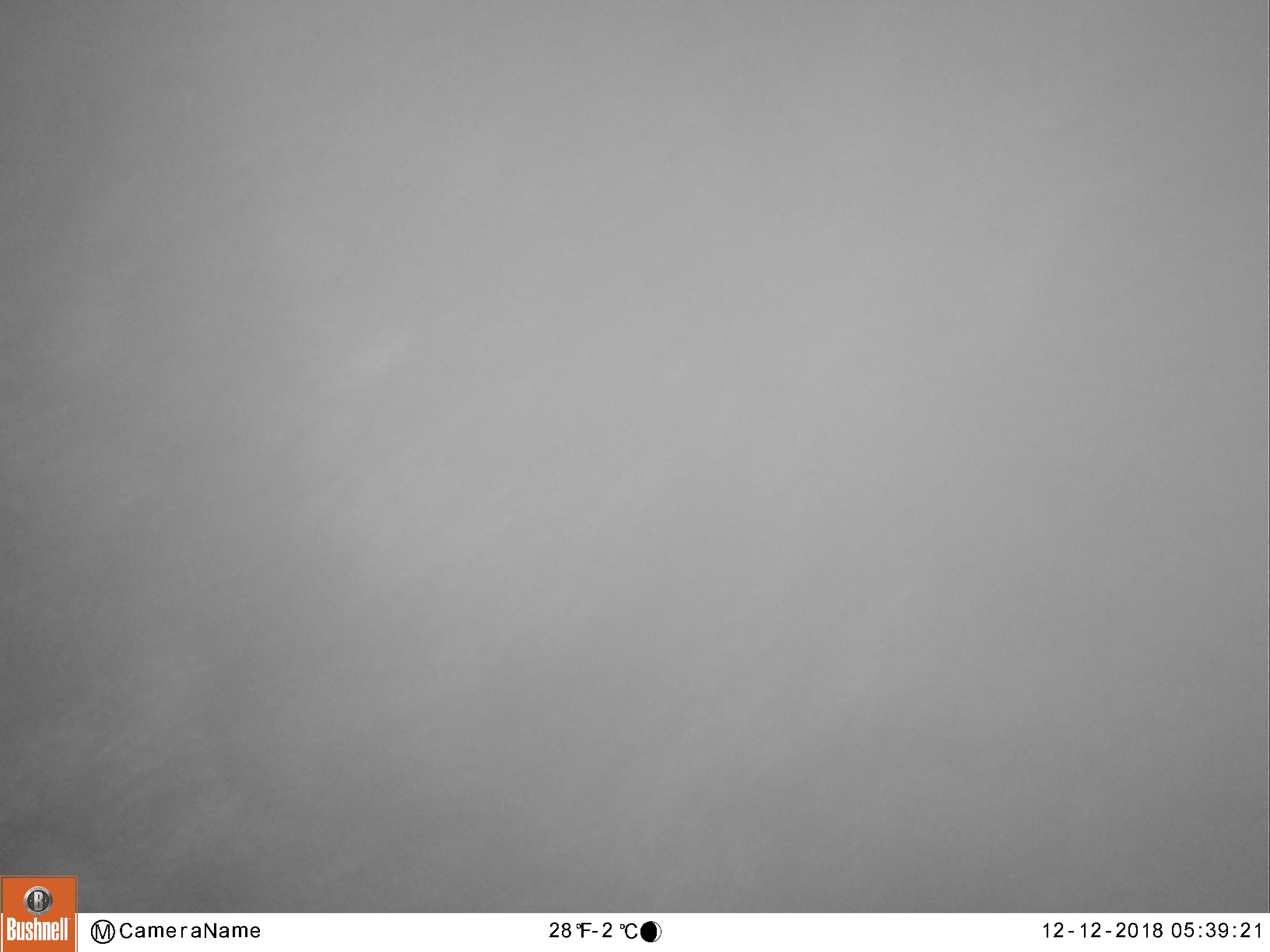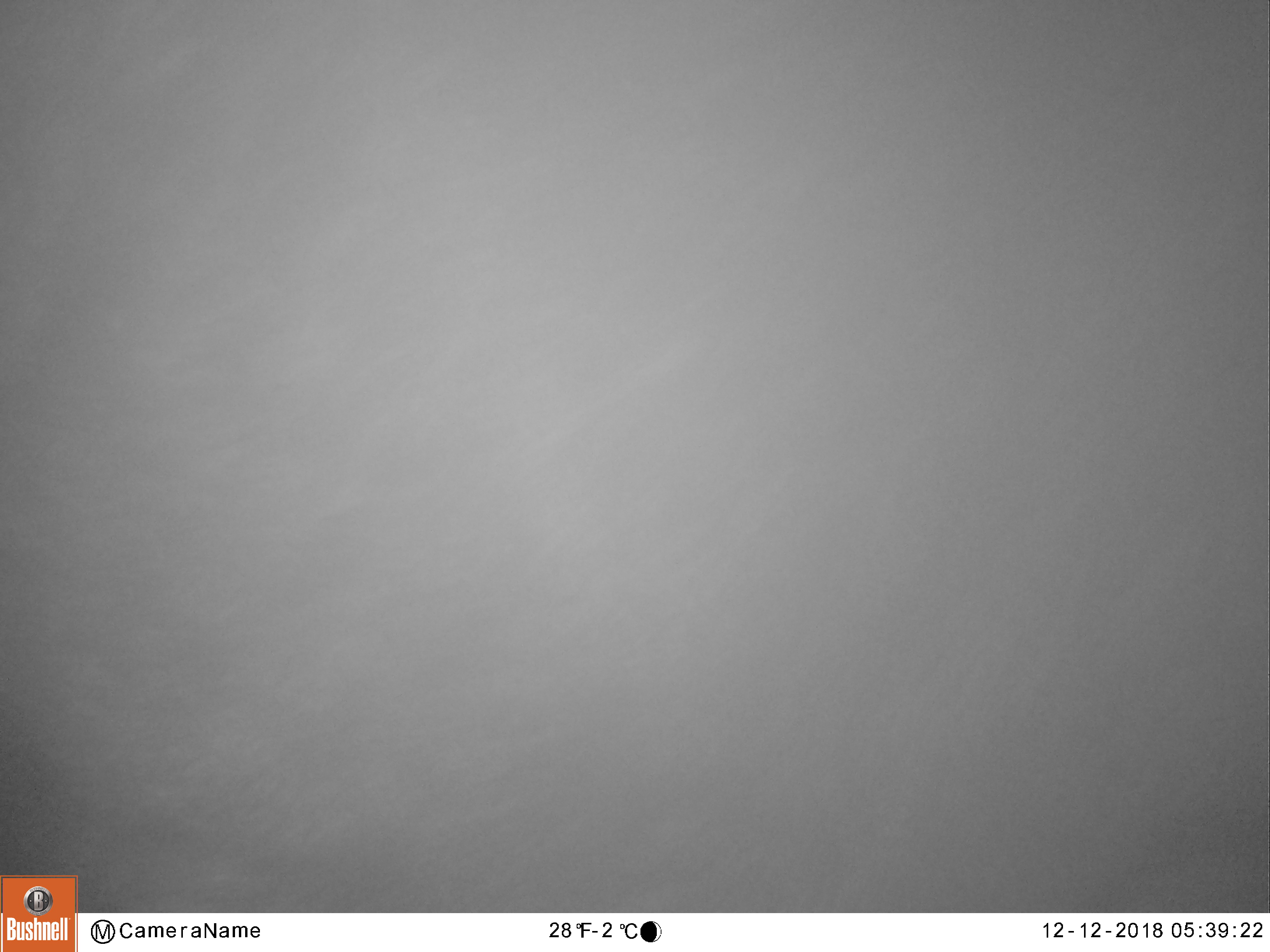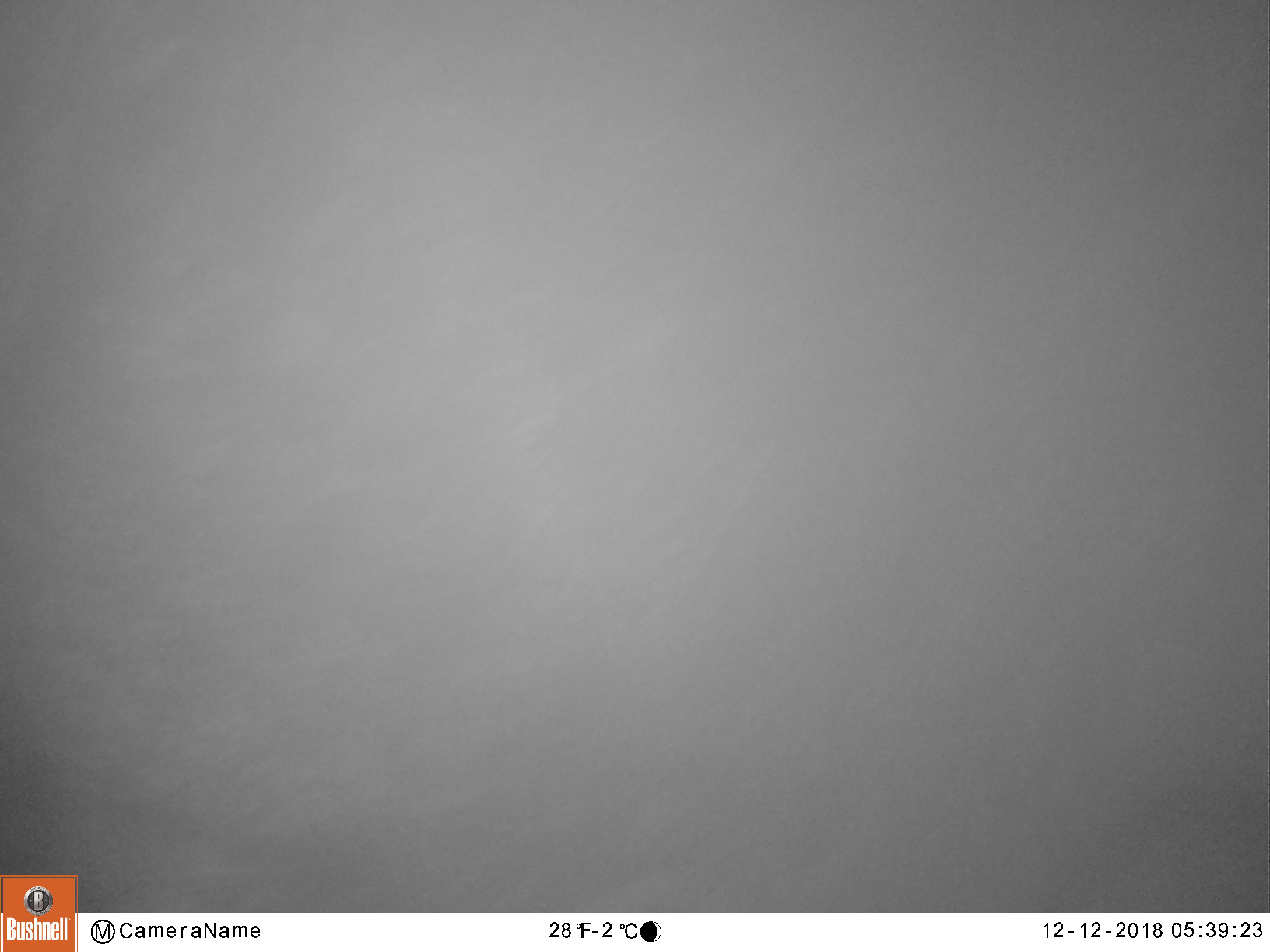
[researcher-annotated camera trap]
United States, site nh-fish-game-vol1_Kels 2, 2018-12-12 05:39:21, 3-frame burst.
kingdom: Animalia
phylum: Chordata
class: Mammalia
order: Artiodactyla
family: Cervidae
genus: Alces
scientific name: Alces alces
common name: moose